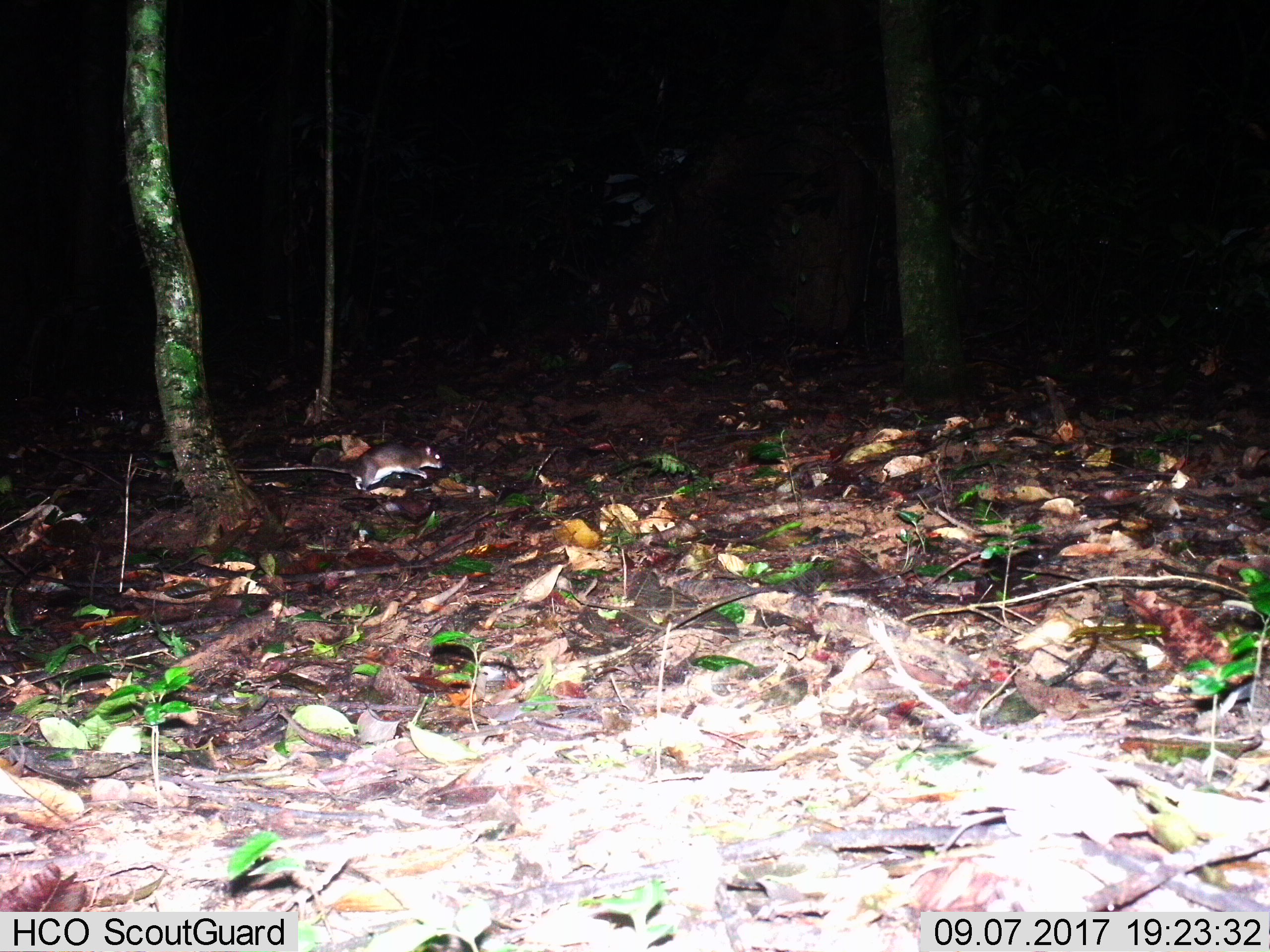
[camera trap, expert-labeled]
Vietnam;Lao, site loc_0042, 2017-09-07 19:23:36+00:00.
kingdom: Animalia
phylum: Chordata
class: Mammalia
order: Rodentia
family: Muridae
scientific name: Muridae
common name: old-world mice and rats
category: unidentified murid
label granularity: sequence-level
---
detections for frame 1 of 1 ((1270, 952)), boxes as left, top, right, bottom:
unidentified murid: 236, 442, 445, 490